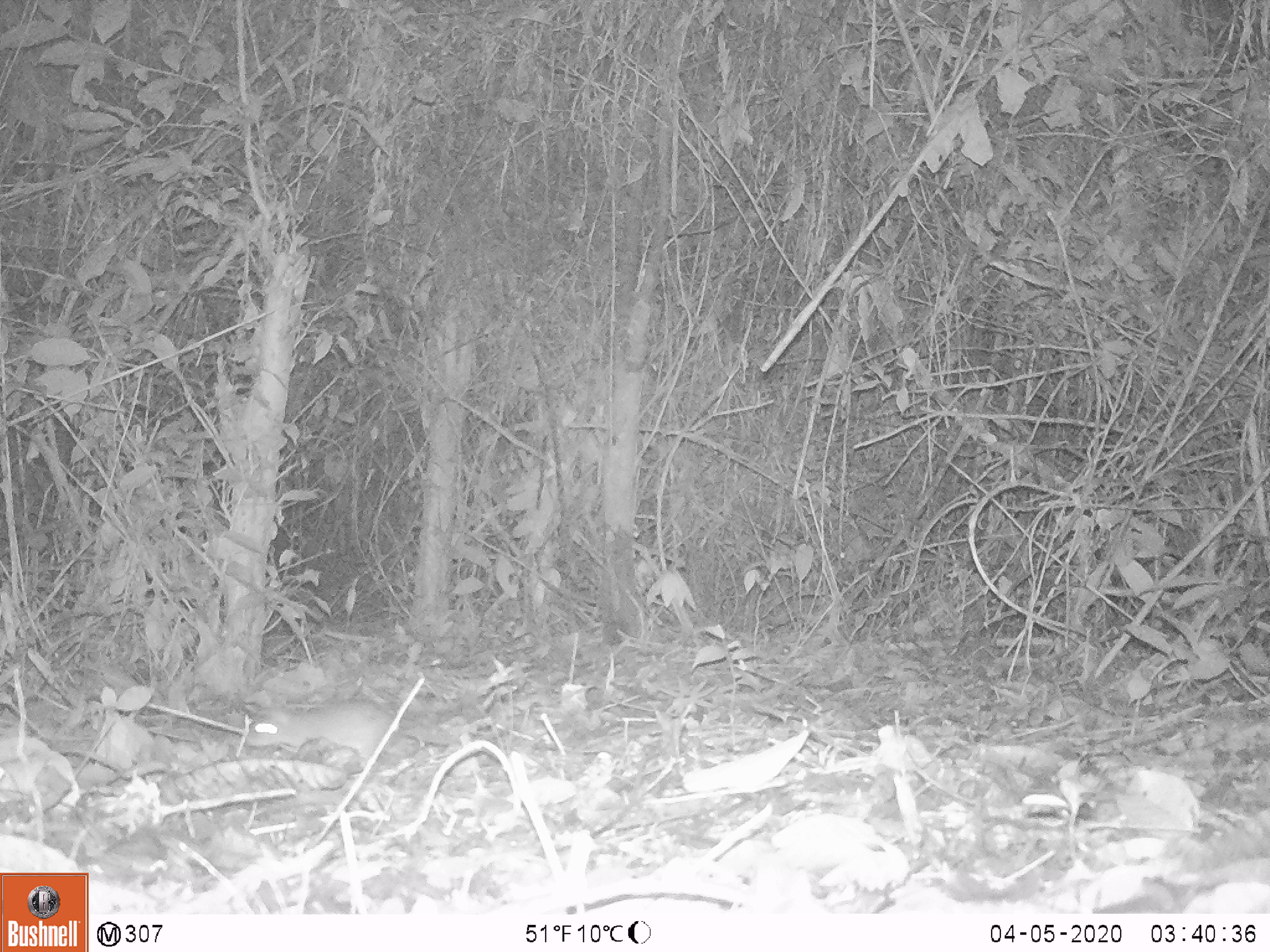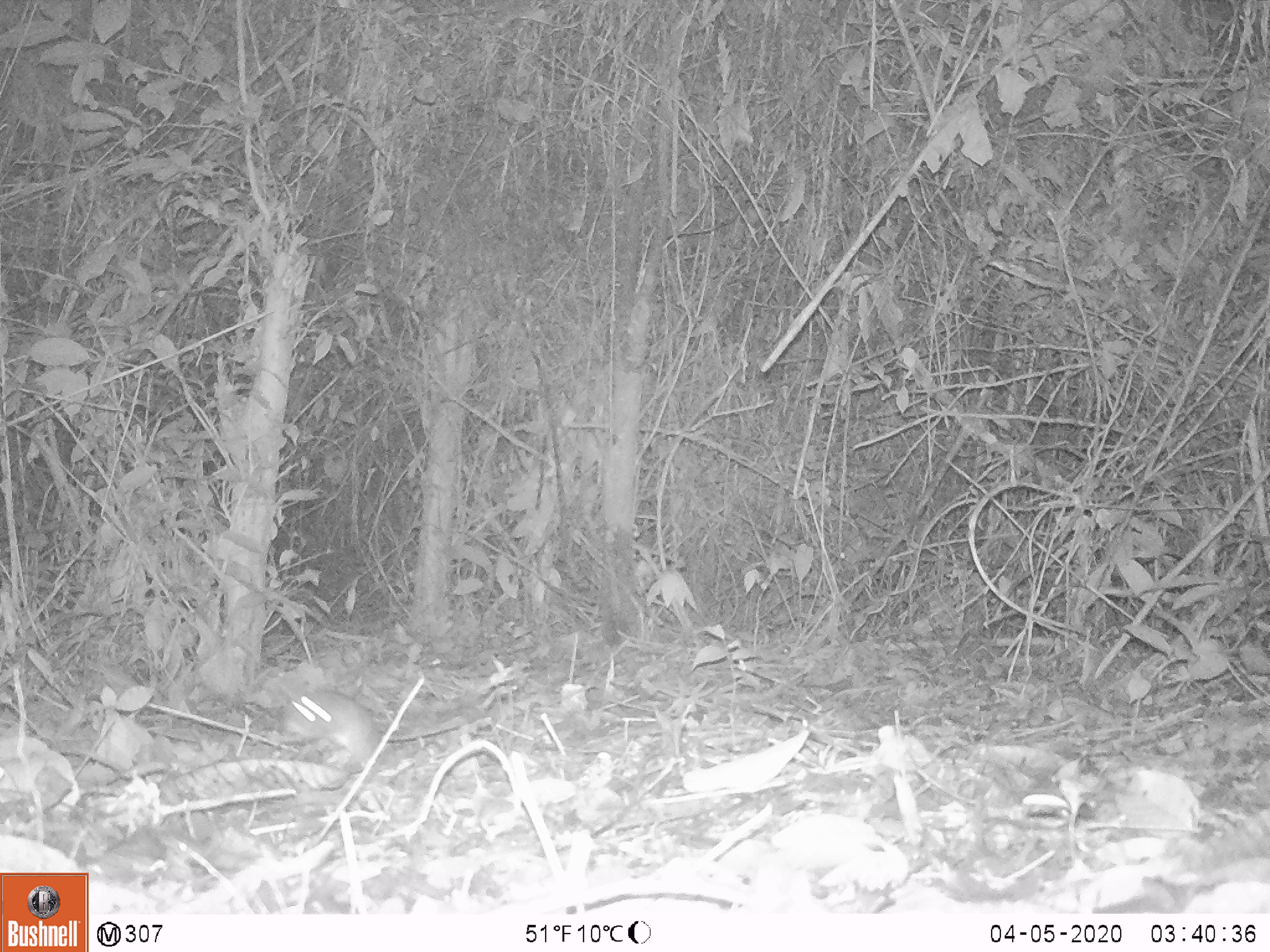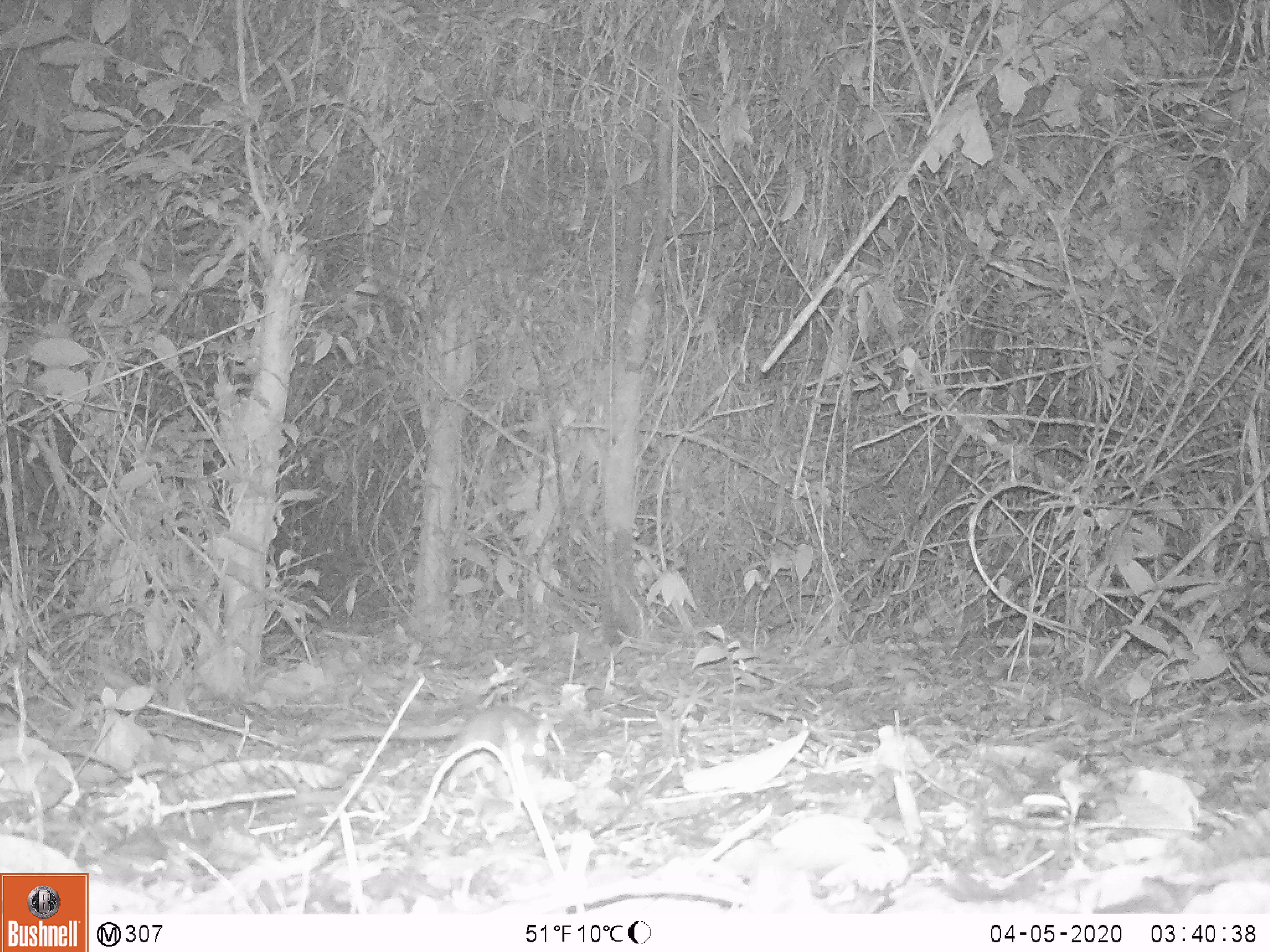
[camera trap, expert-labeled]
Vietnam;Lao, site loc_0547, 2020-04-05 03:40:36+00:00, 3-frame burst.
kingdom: Animalia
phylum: Chordata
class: Mammalia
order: Rodentia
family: Muridae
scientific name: Muridae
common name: old-world mice and rats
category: unidentified murid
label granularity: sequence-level